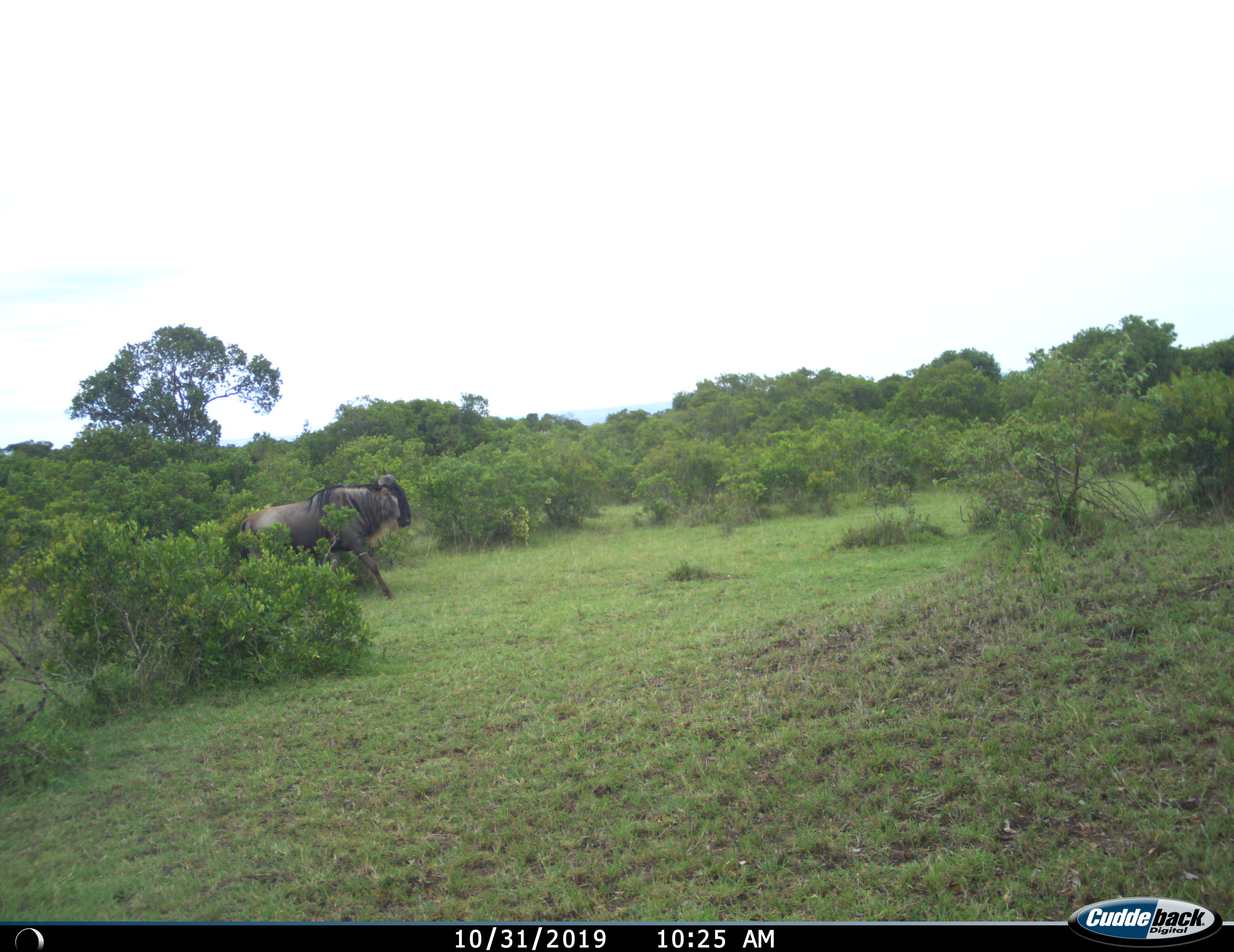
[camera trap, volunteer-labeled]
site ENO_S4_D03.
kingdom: Animalia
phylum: Chordata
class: Mammalia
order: Artiodactyla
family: Bovidae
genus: Connochaetes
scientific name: Connochaetes taurinus taurinus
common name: blue wildebeest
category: wildebeestblue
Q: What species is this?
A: Wildebeestblue (blue wildebeest) (Connochaetes taurinus taurinus).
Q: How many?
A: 1.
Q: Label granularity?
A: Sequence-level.